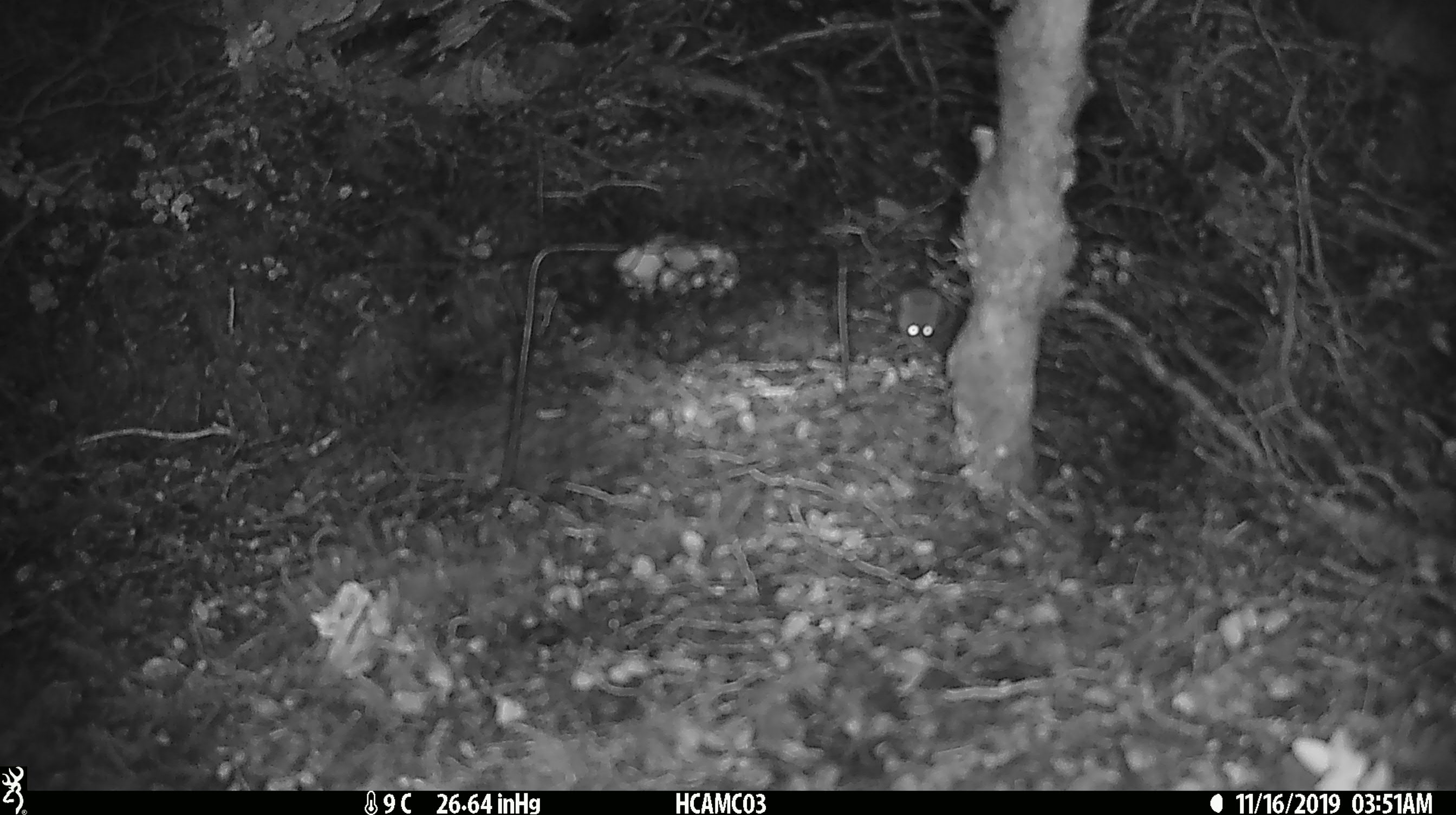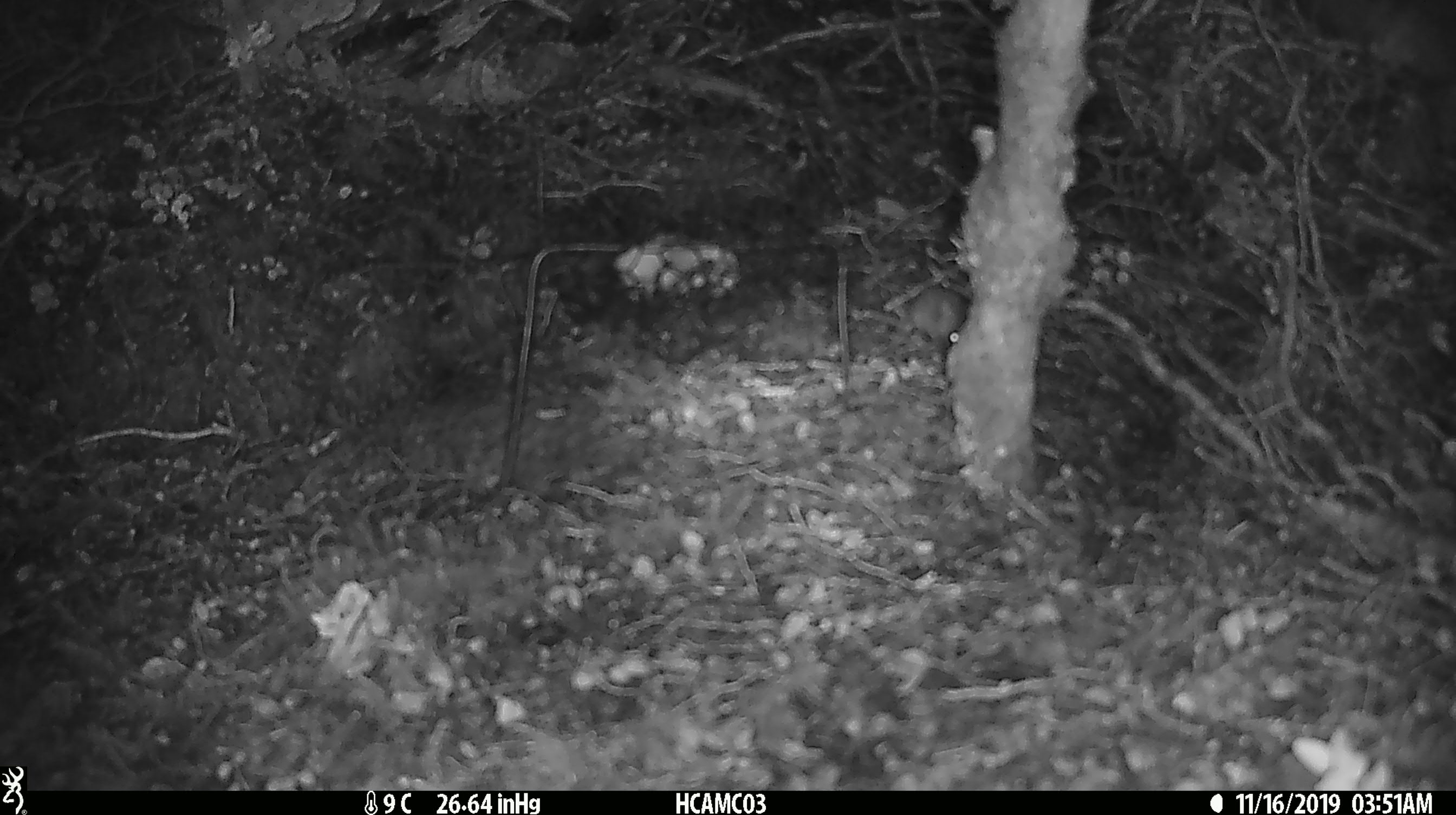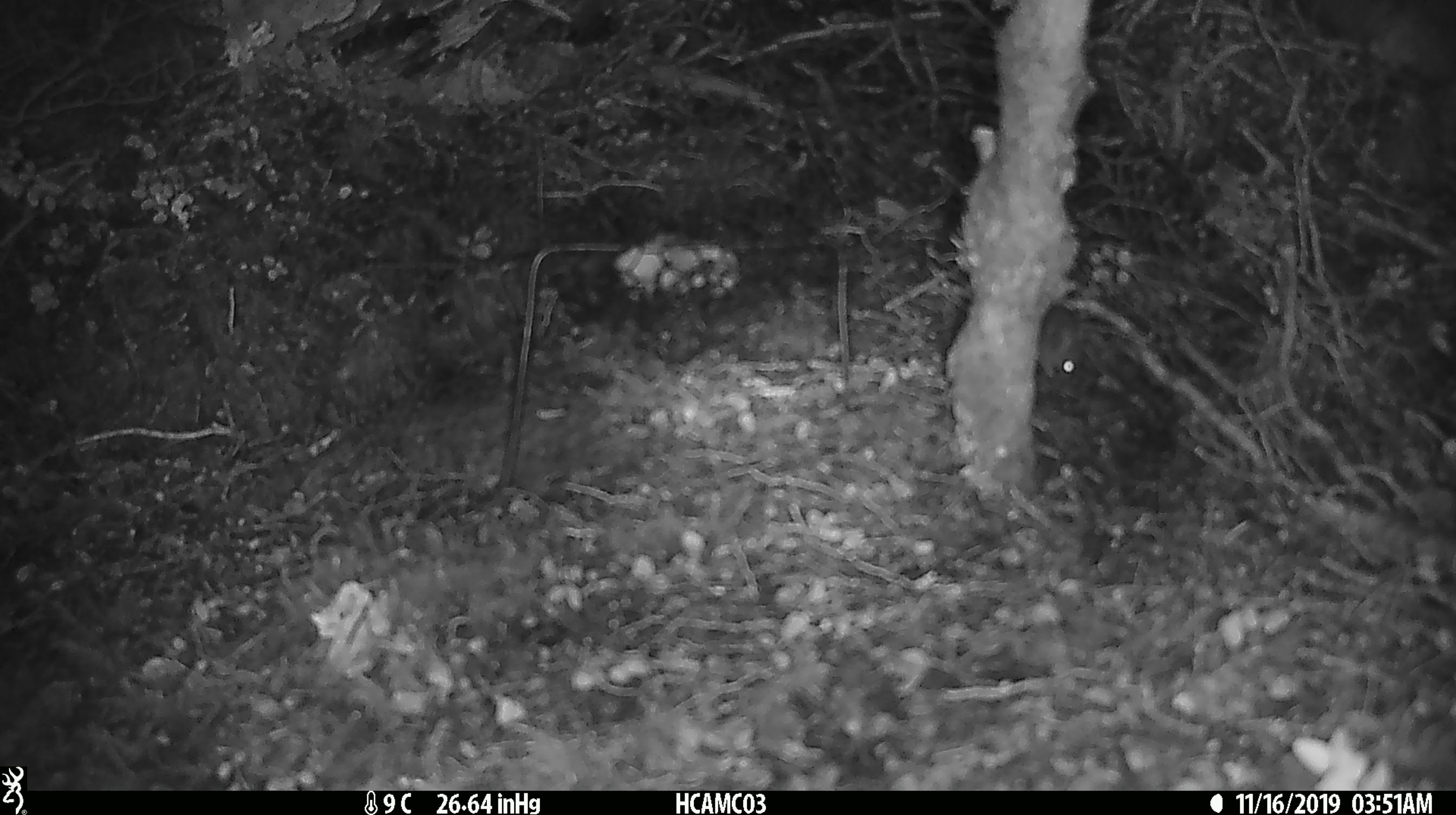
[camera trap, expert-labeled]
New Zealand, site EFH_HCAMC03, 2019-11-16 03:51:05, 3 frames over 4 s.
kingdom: Animalia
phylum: Chordata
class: Mammalia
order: Rodentia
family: Muridae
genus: Mus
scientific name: Mus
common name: mouse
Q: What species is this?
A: Mouse (Mus).